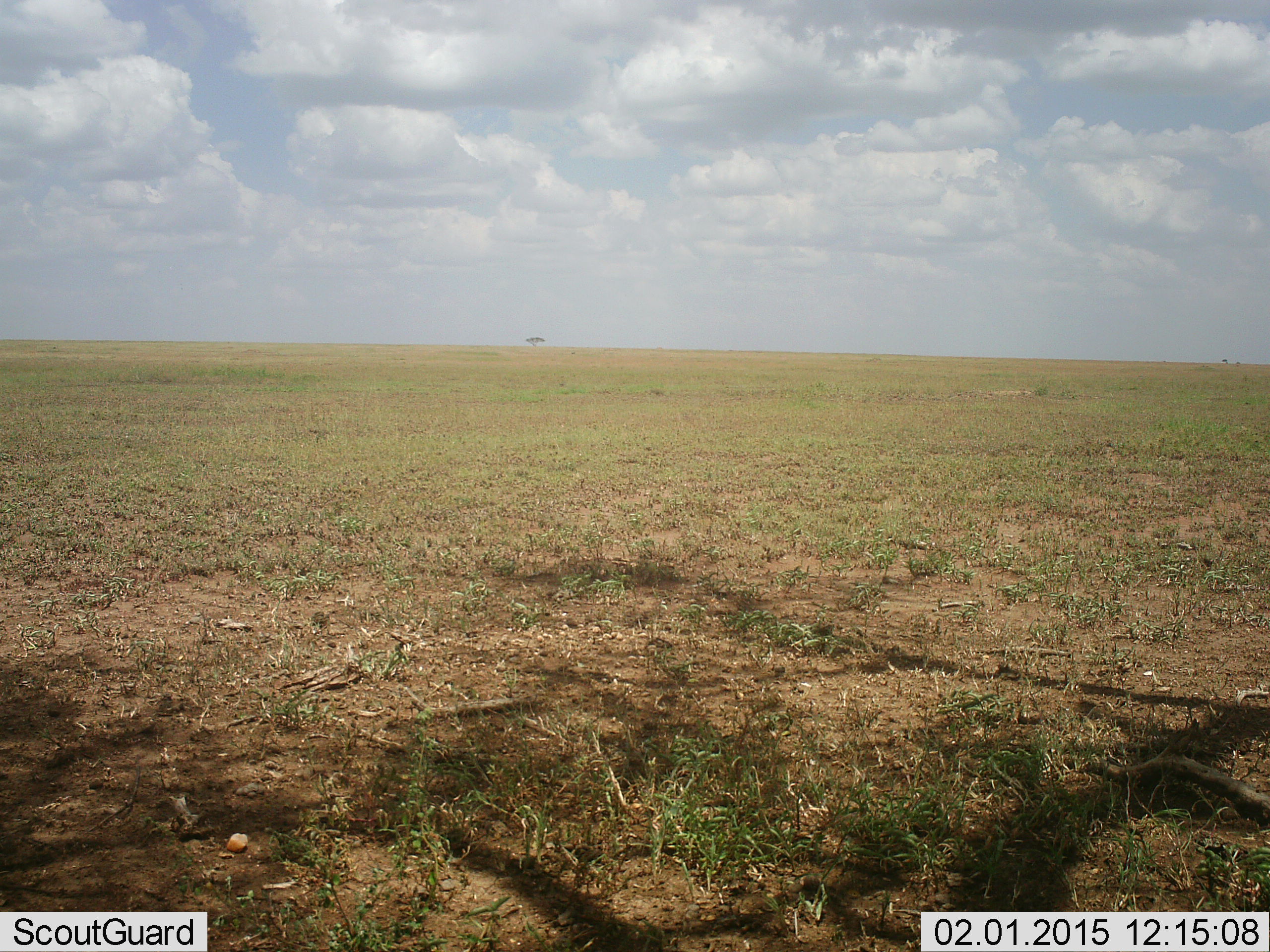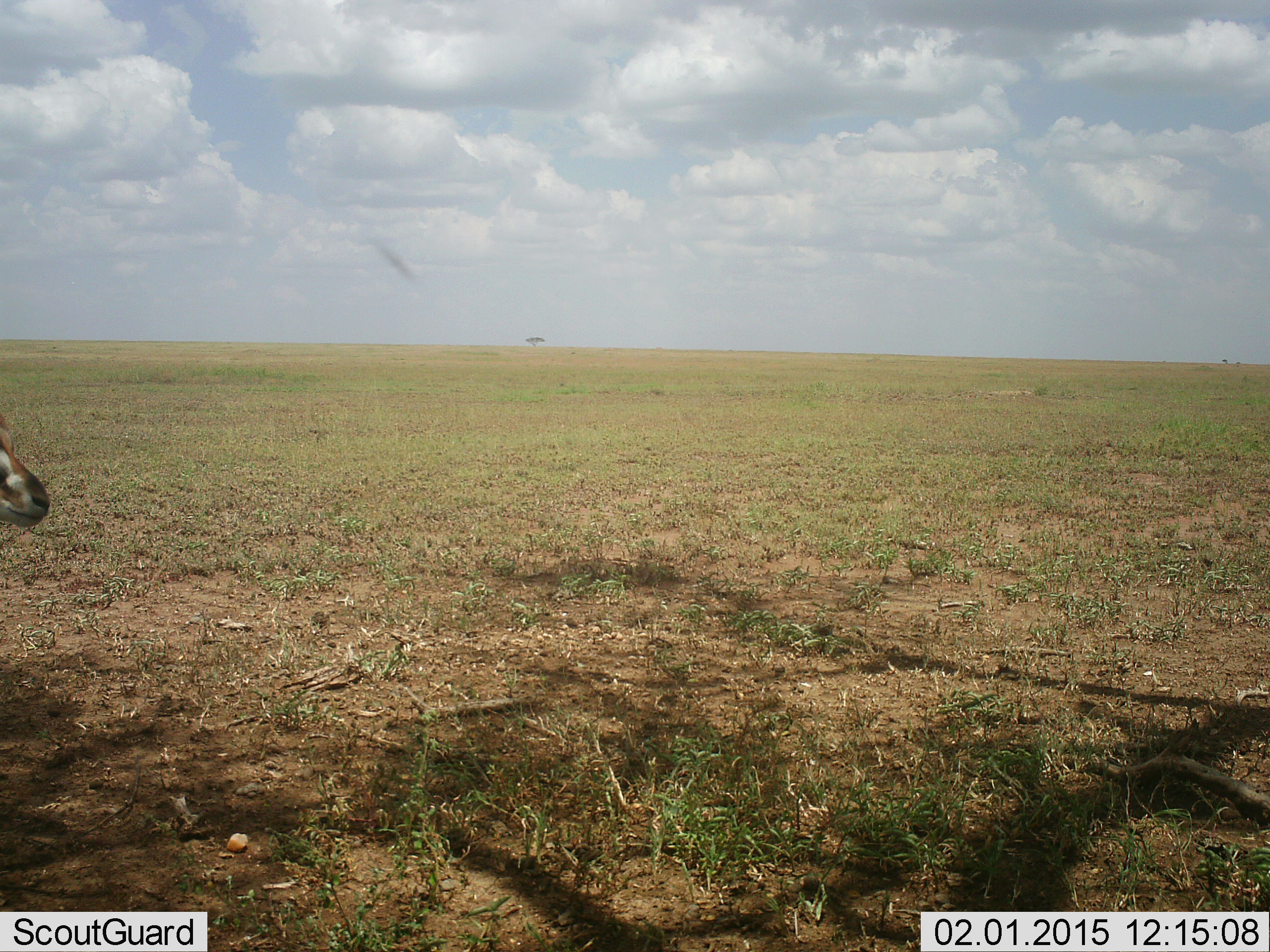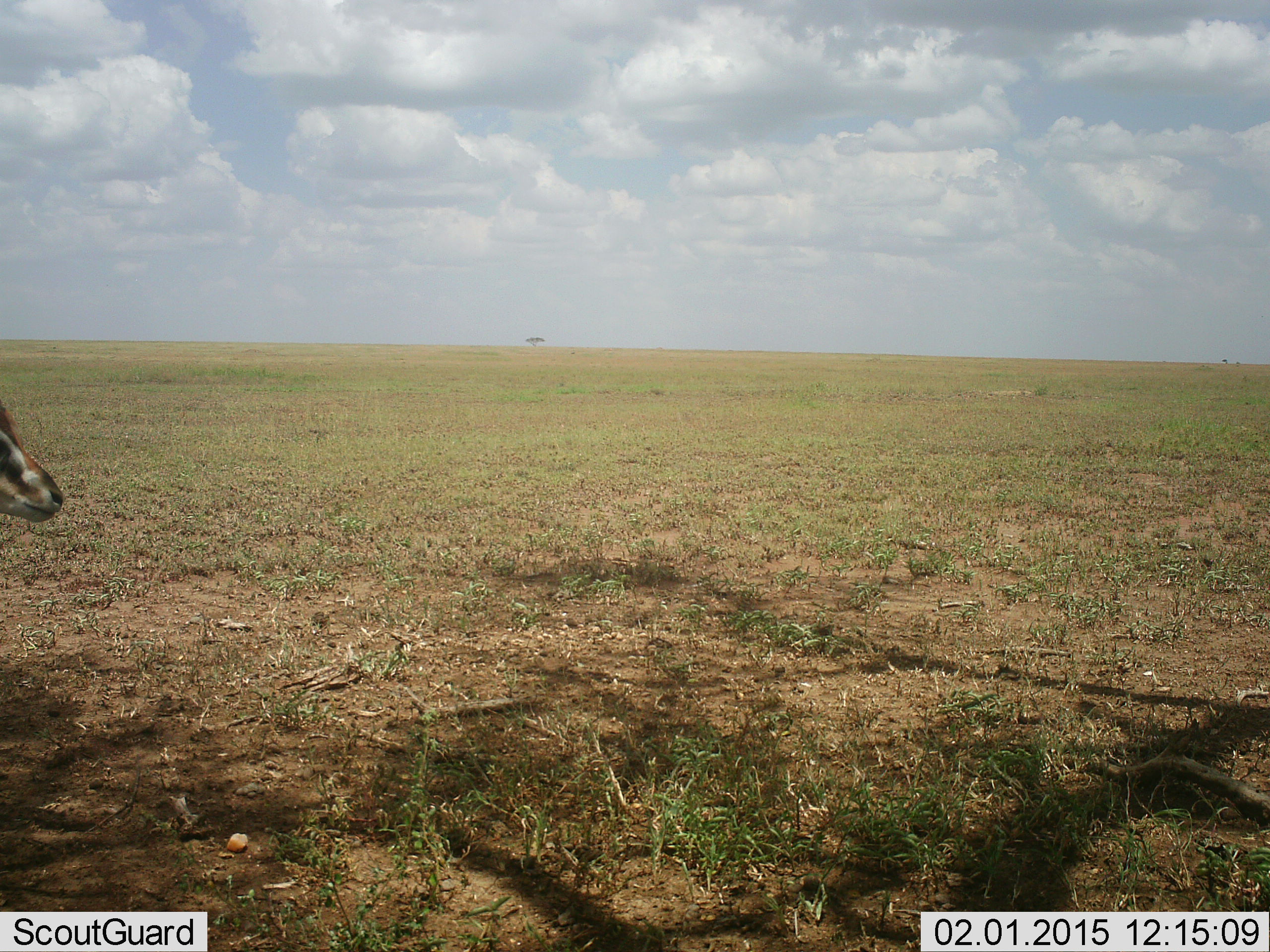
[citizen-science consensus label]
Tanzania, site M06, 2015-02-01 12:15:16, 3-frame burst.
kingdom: Animalia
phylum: Chordata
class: Mammalia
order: Artiodactyla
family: Bovidae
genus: Nanger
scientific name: Nanger granti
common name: grant's gazelle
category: gazellegrants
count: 1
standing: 60%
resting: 0%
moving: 50%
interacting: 0%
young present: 10%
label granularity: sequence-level